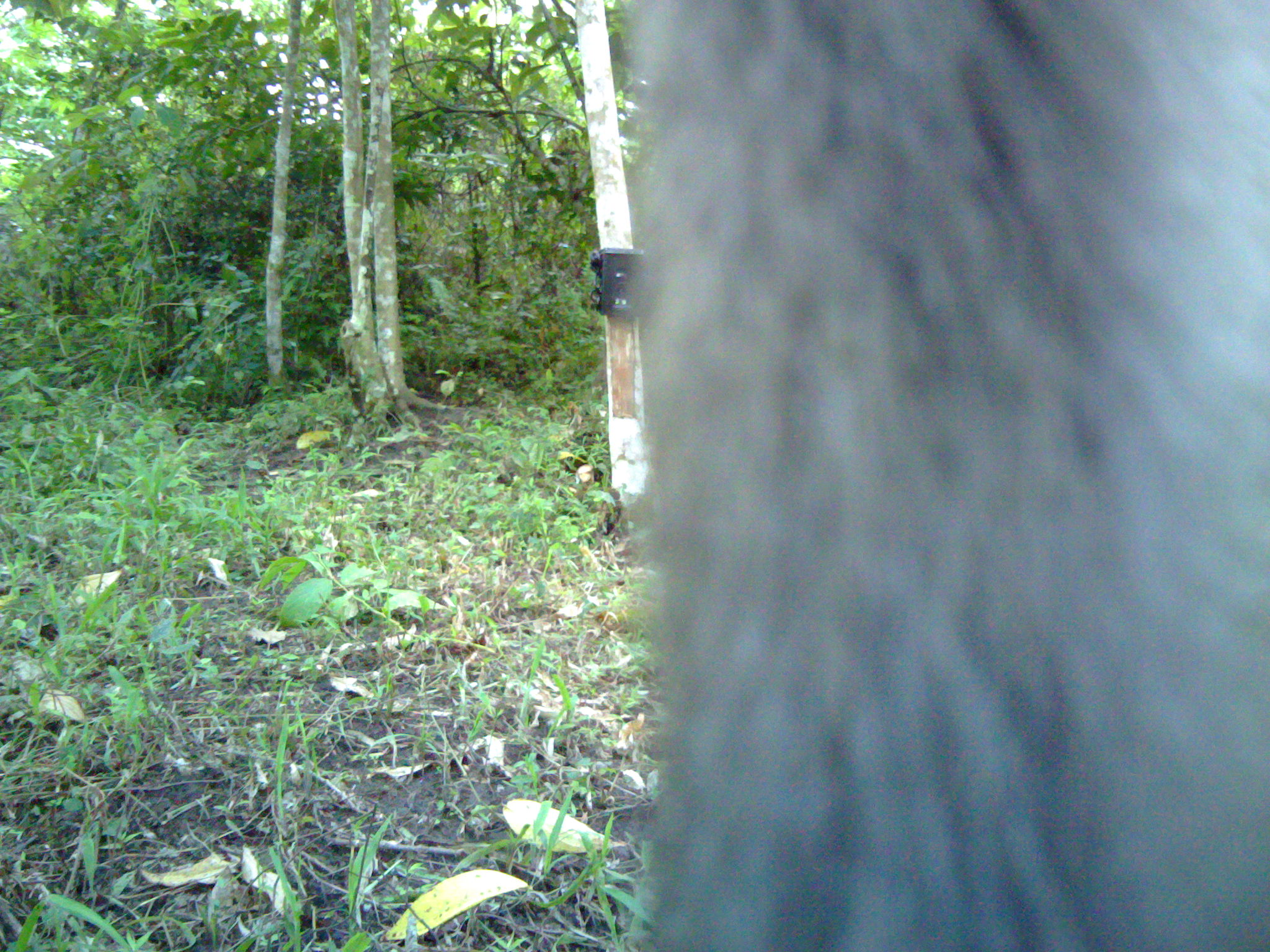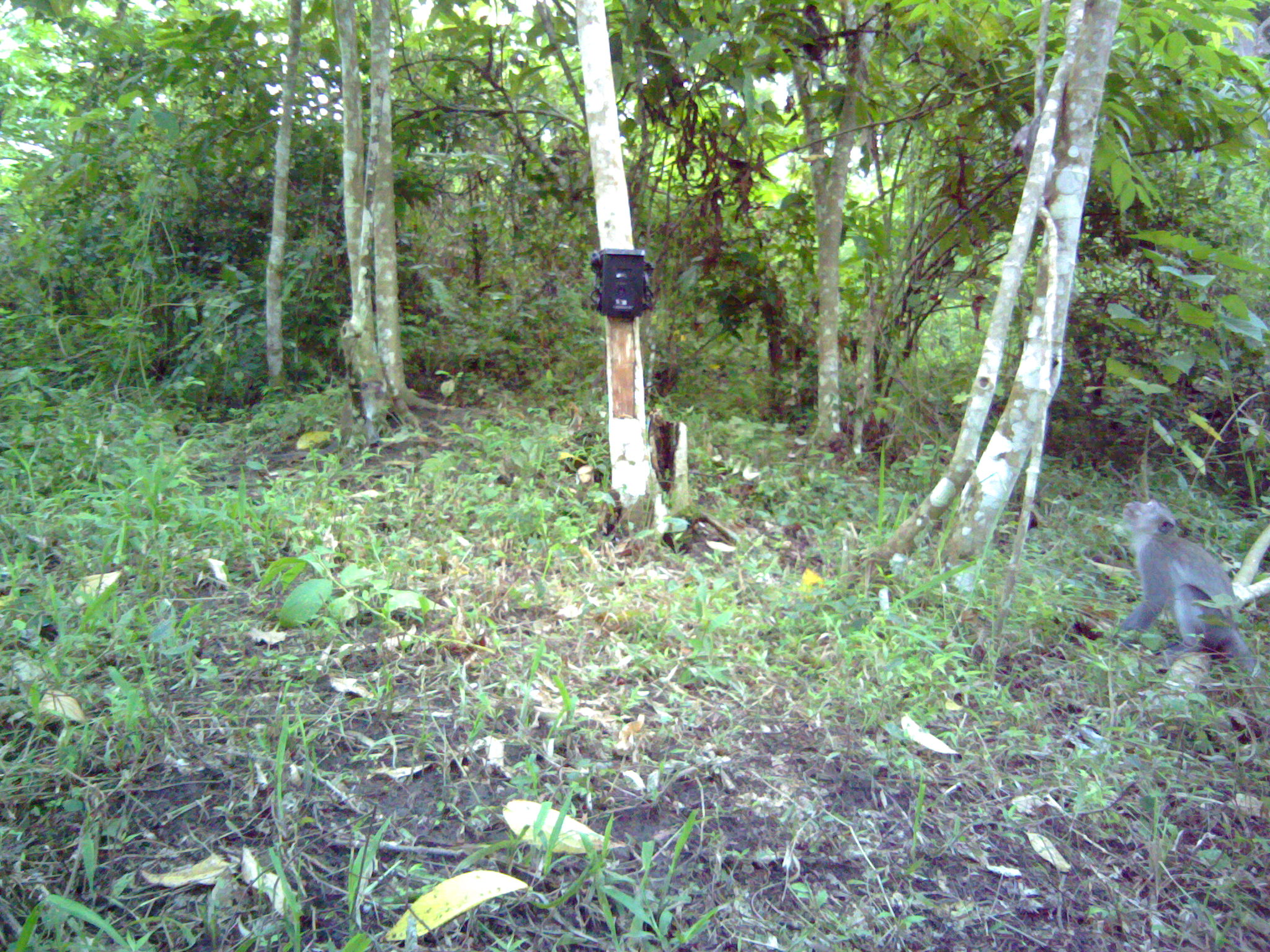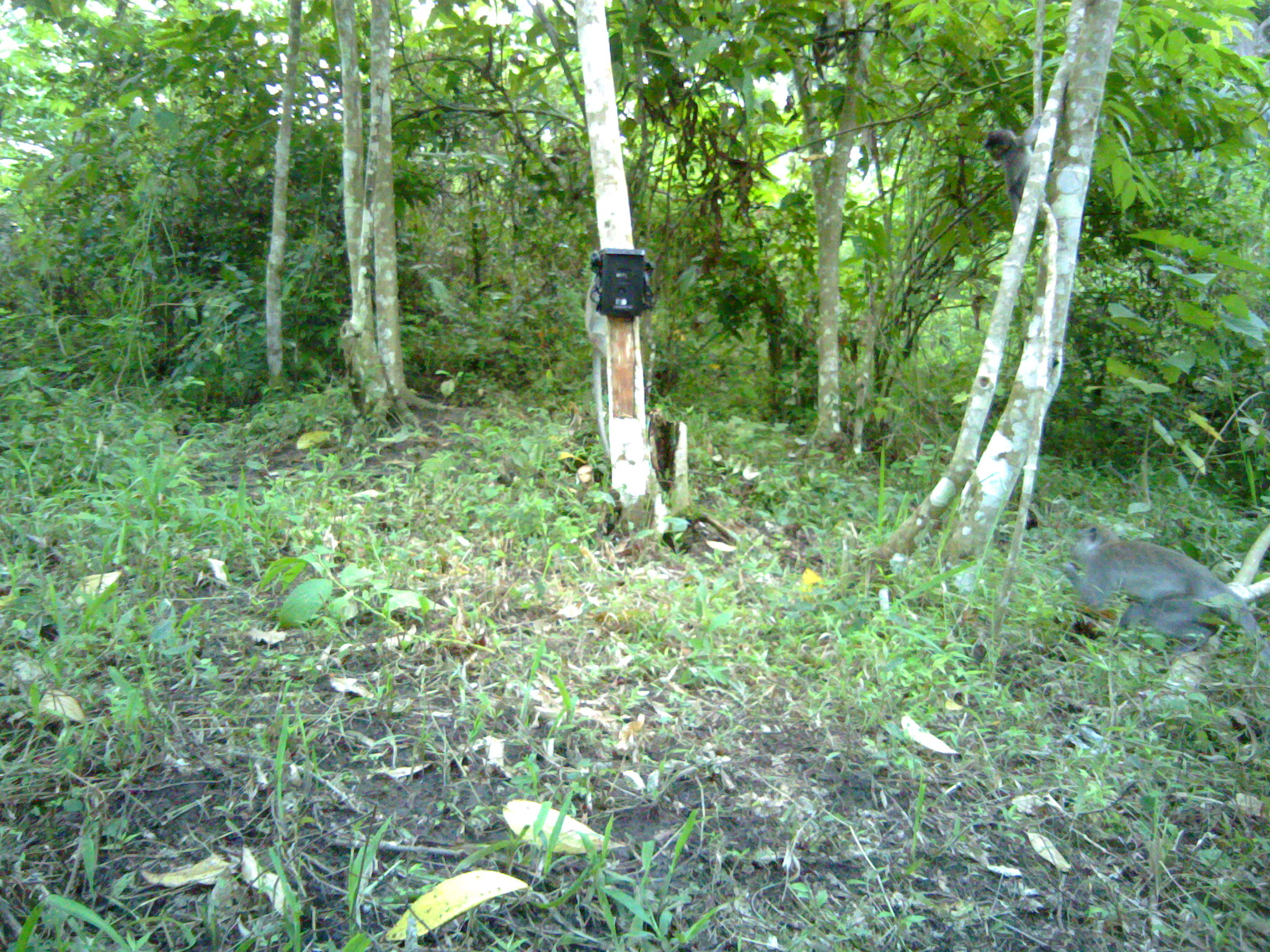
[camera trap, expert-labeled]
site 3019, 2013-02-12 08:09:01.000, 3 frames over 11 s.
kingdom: Animalia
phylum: Chordata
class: Mammalia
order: Primates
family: Cercopithecidae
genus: Macaca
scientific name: Macaca fascicularis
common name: crab-eating macaque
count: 1